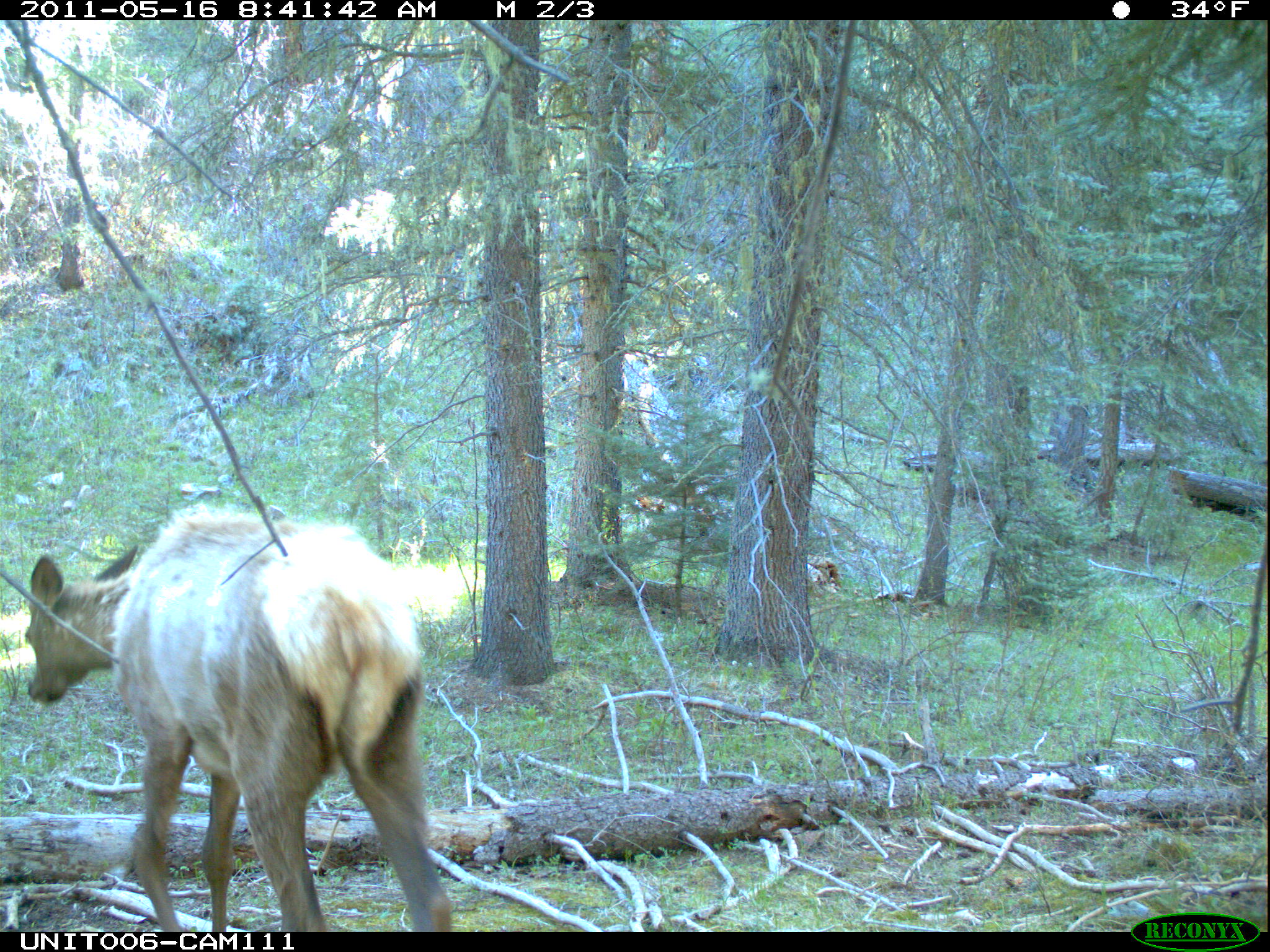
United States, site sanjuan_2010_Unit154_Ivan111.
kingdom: Animalia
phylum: Chordata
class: Mammalia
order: Artiodactyla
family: Cervidae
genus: Cervus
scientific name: Cervus elaphus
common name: red deer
Cervus elaphus (red deer).